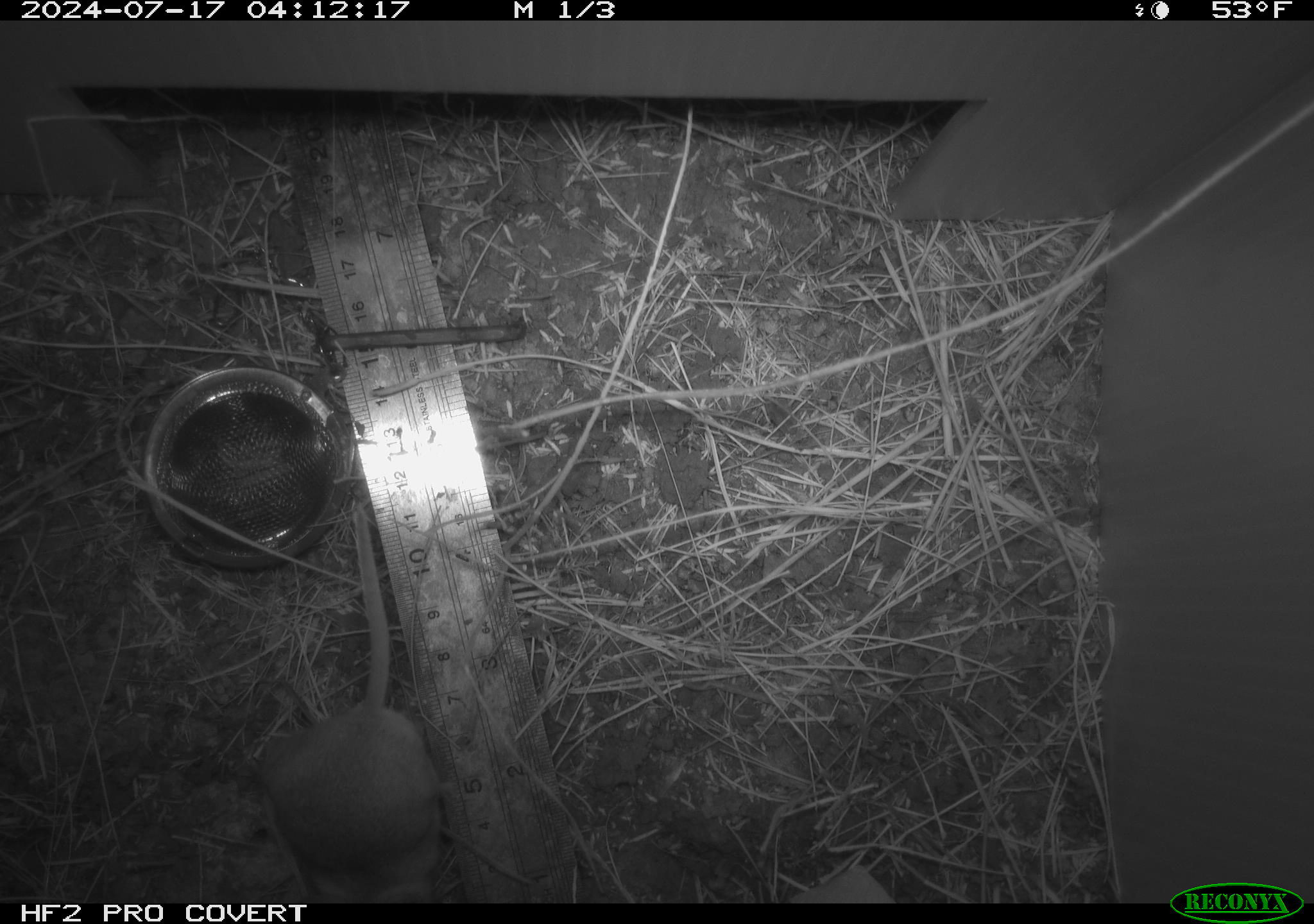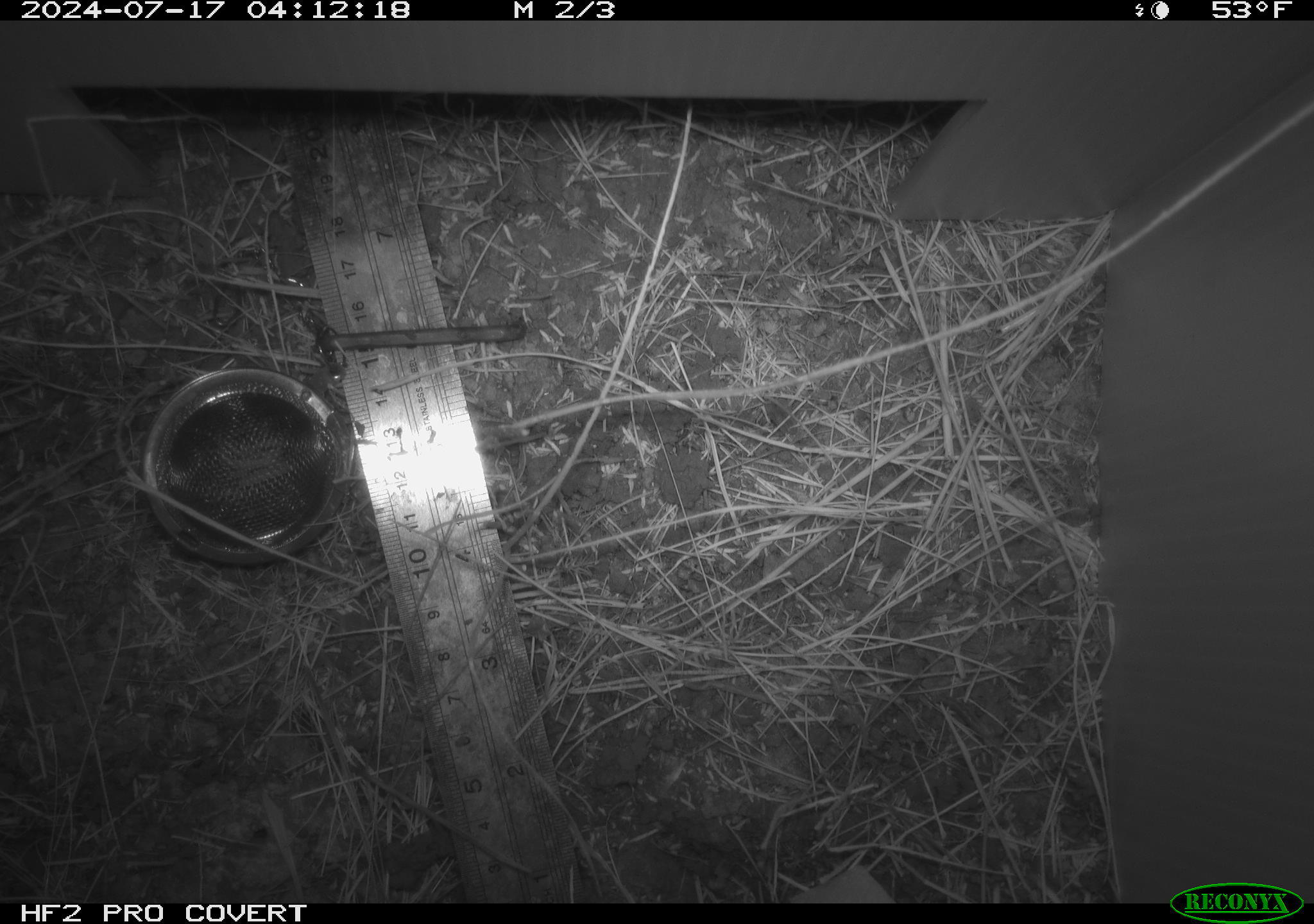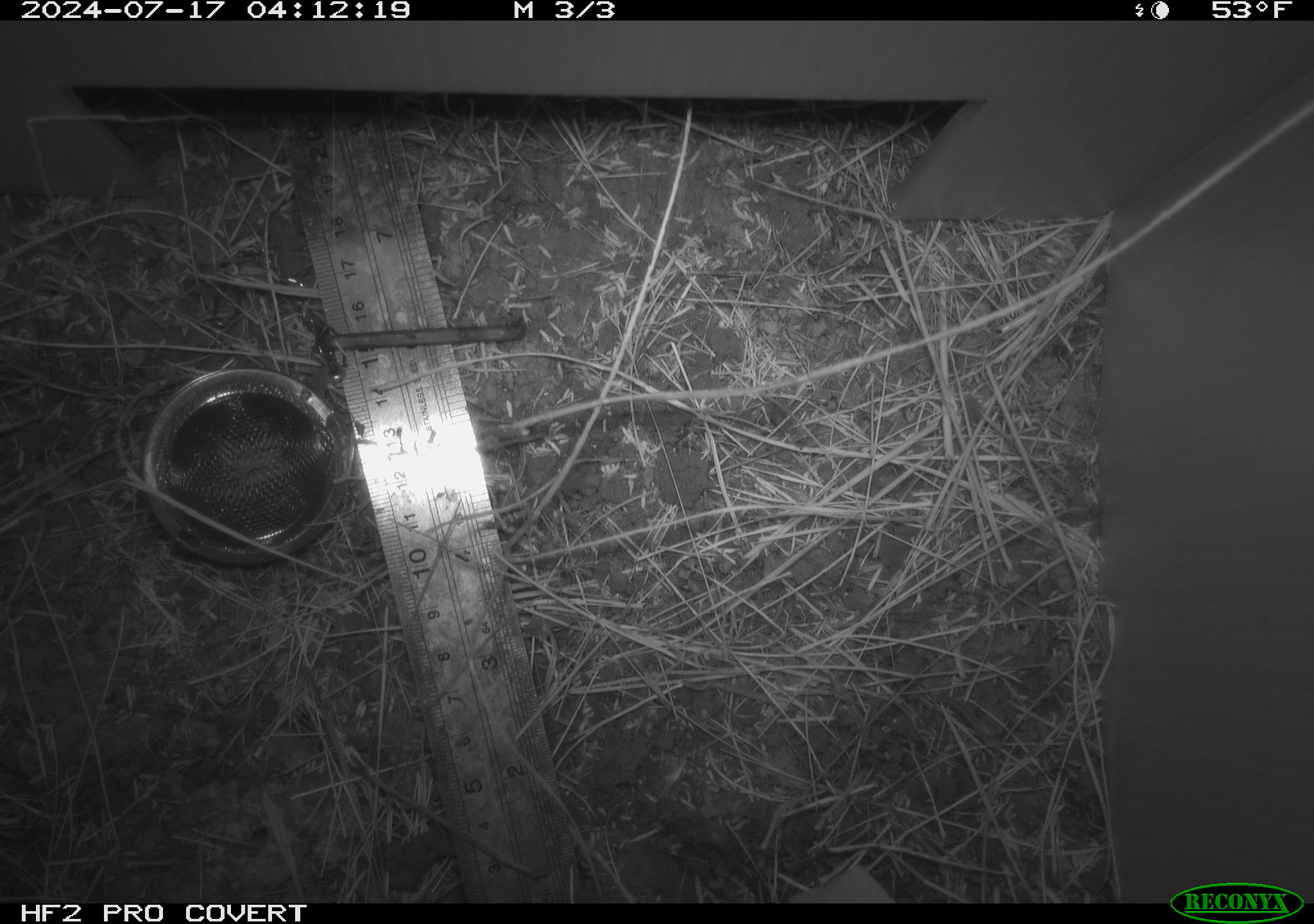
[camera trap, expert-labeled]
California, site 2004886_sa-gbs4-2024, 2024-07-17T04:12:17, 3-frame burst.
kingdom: Animalia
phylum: Chordata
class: Mammalia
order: Rodentia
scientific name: Rodentia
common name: mouse species